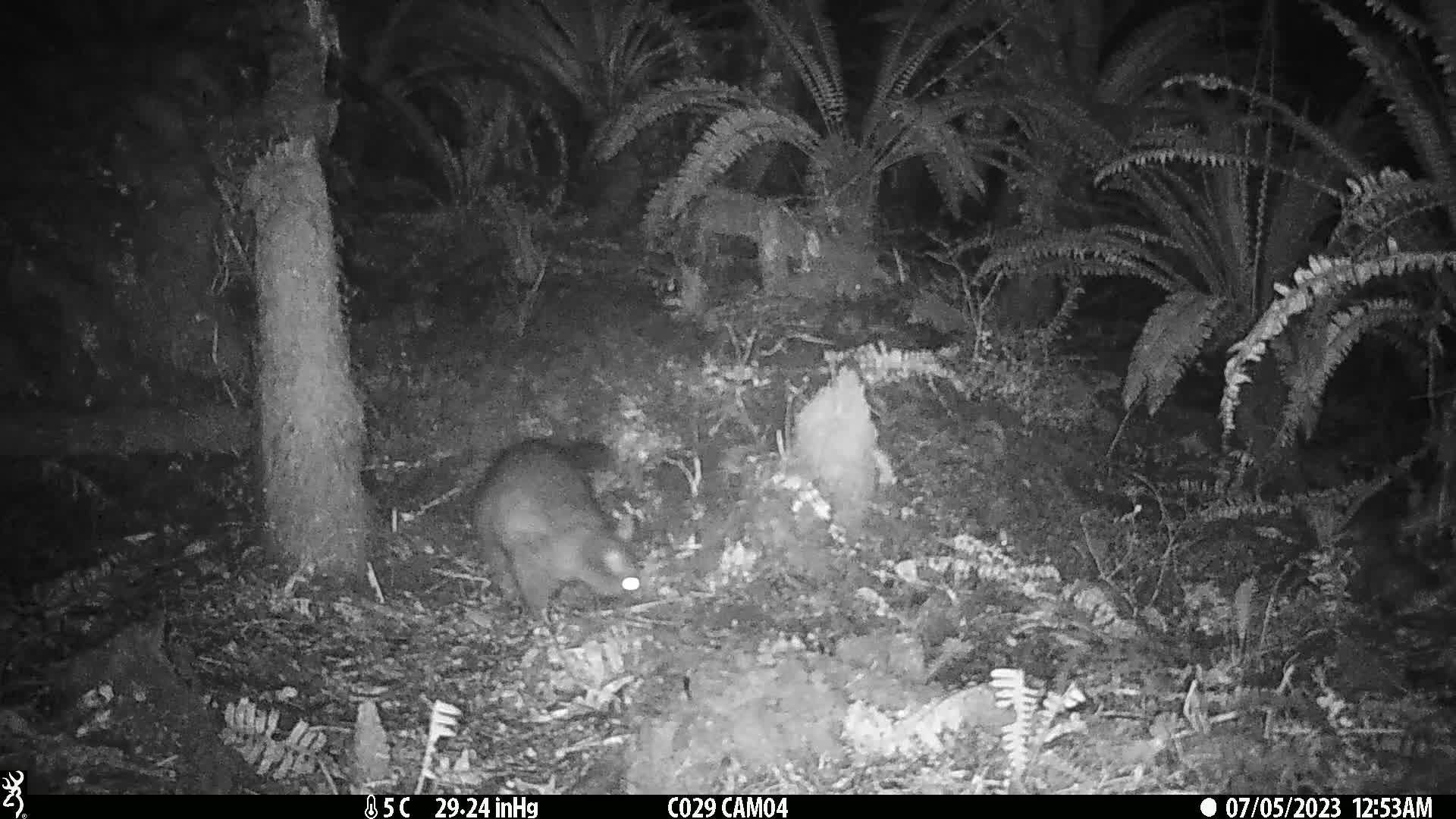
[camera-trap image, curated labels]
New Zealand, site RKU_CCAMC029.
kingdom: Animalia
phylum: Chordata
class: Mammalia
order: Diprotodontia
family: Phalangeridae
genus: Trichosurus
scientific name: Trichosurus vulpecula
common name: common brushtail possum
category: possum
Possum (common brushtail possum) (Trichosurus vulpecula).